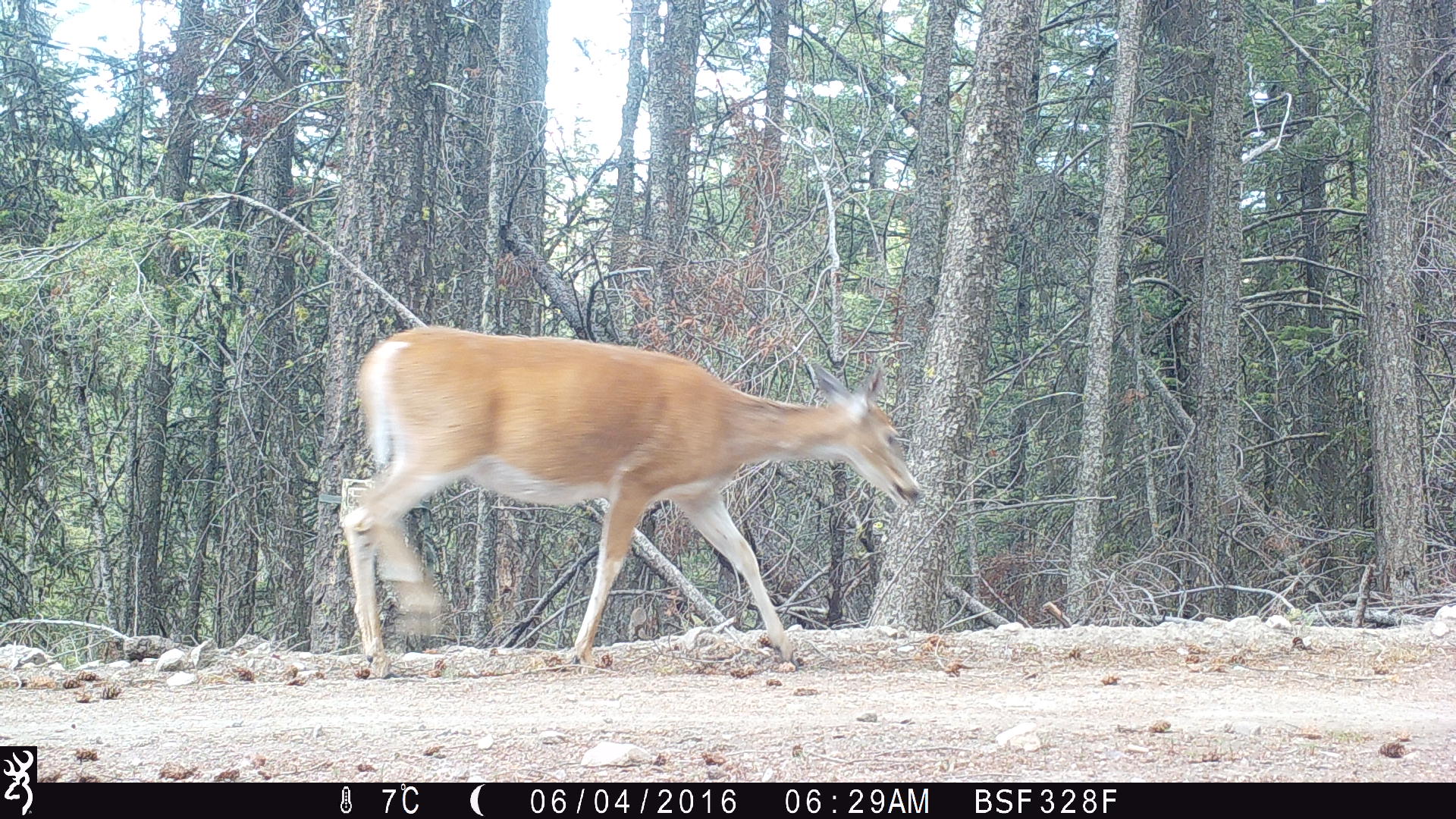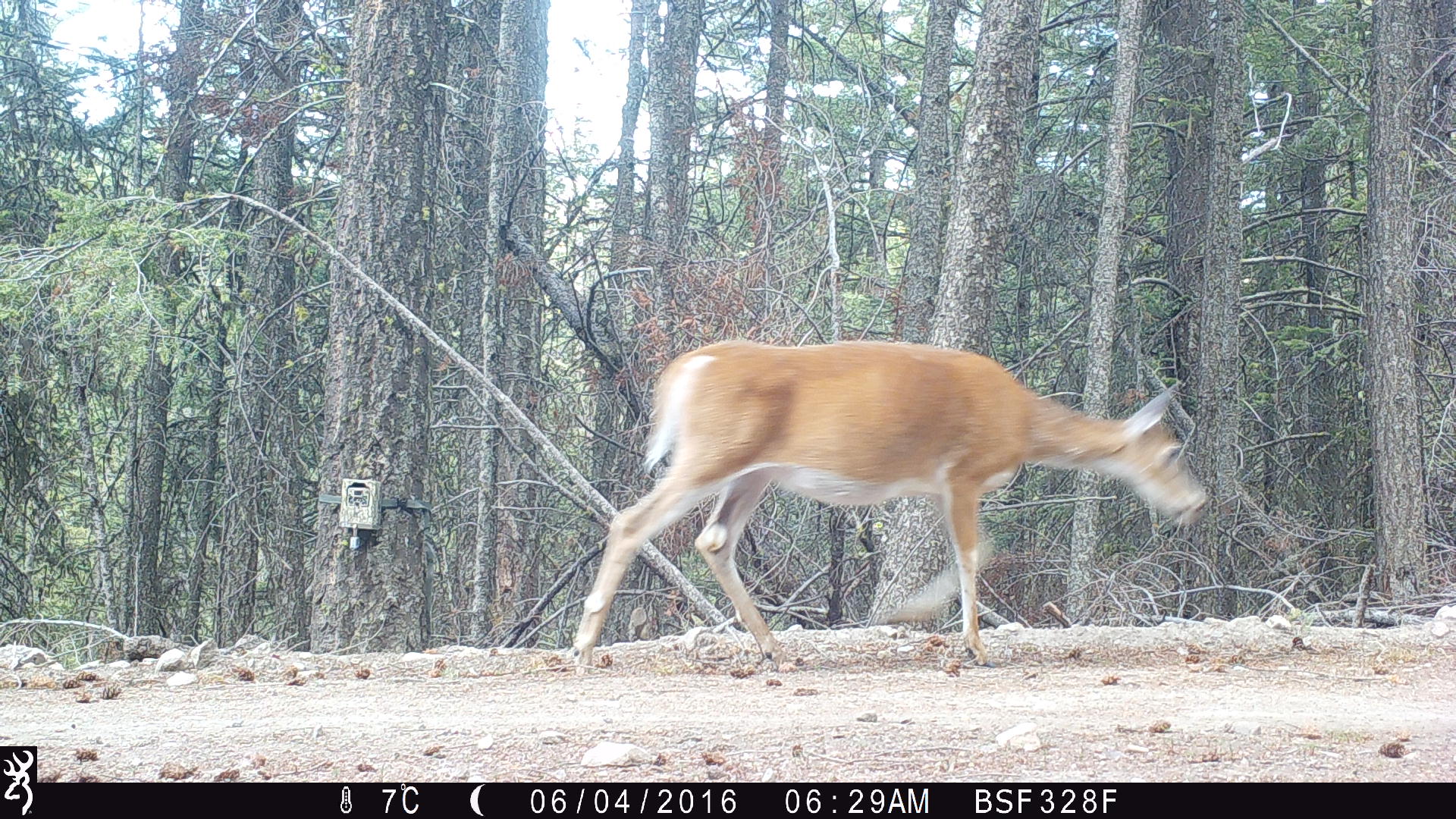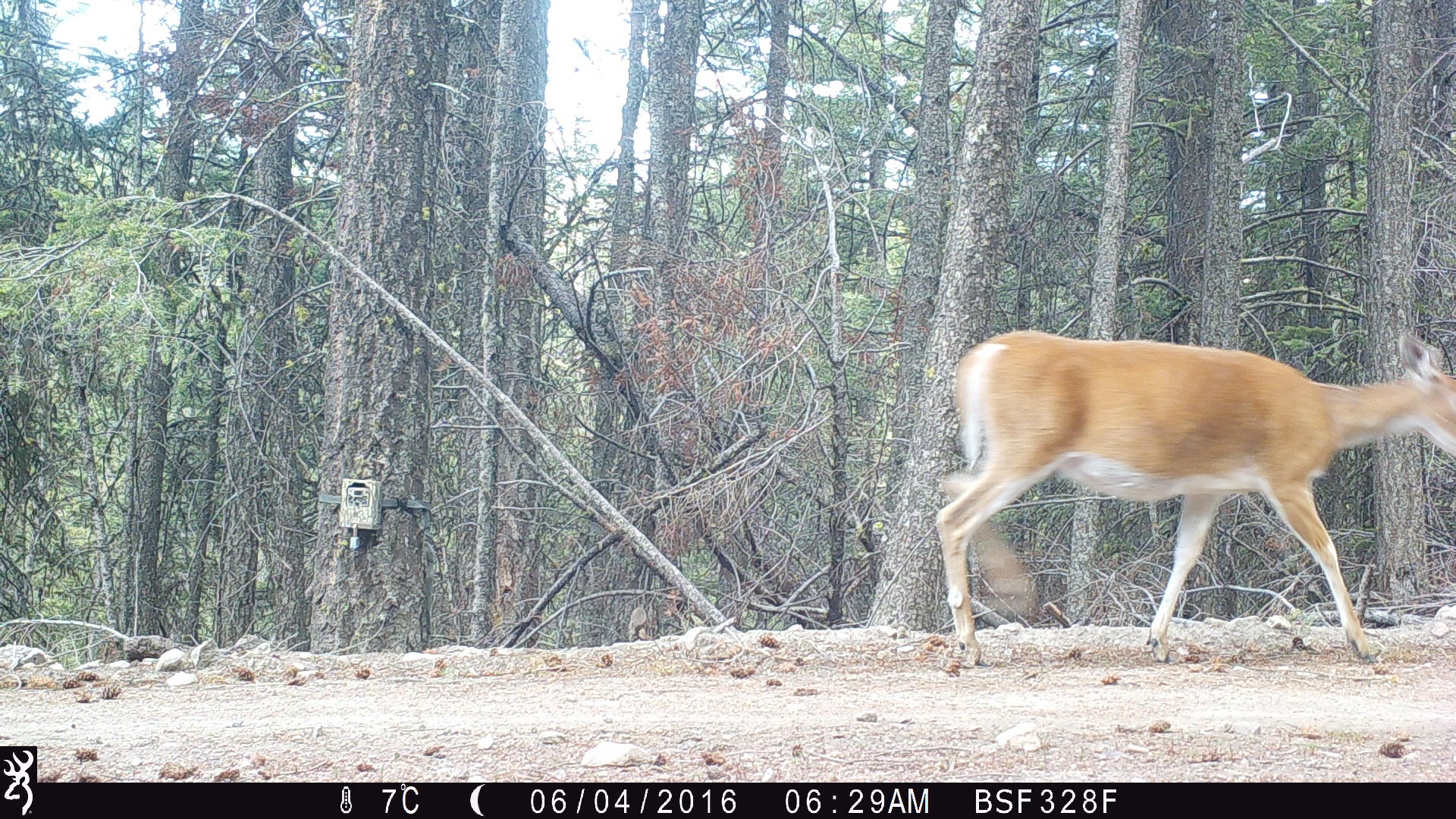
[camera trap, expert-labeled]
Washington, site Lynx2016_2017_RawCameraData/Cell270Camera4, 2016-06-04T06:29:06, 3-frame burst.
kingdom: Animalia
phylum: Chordata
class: Mammalia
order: Artiodactyla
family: Cervidae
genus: Odocoileus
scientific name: Odocoileus virginianus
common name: white-tailed deer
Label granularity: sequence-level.